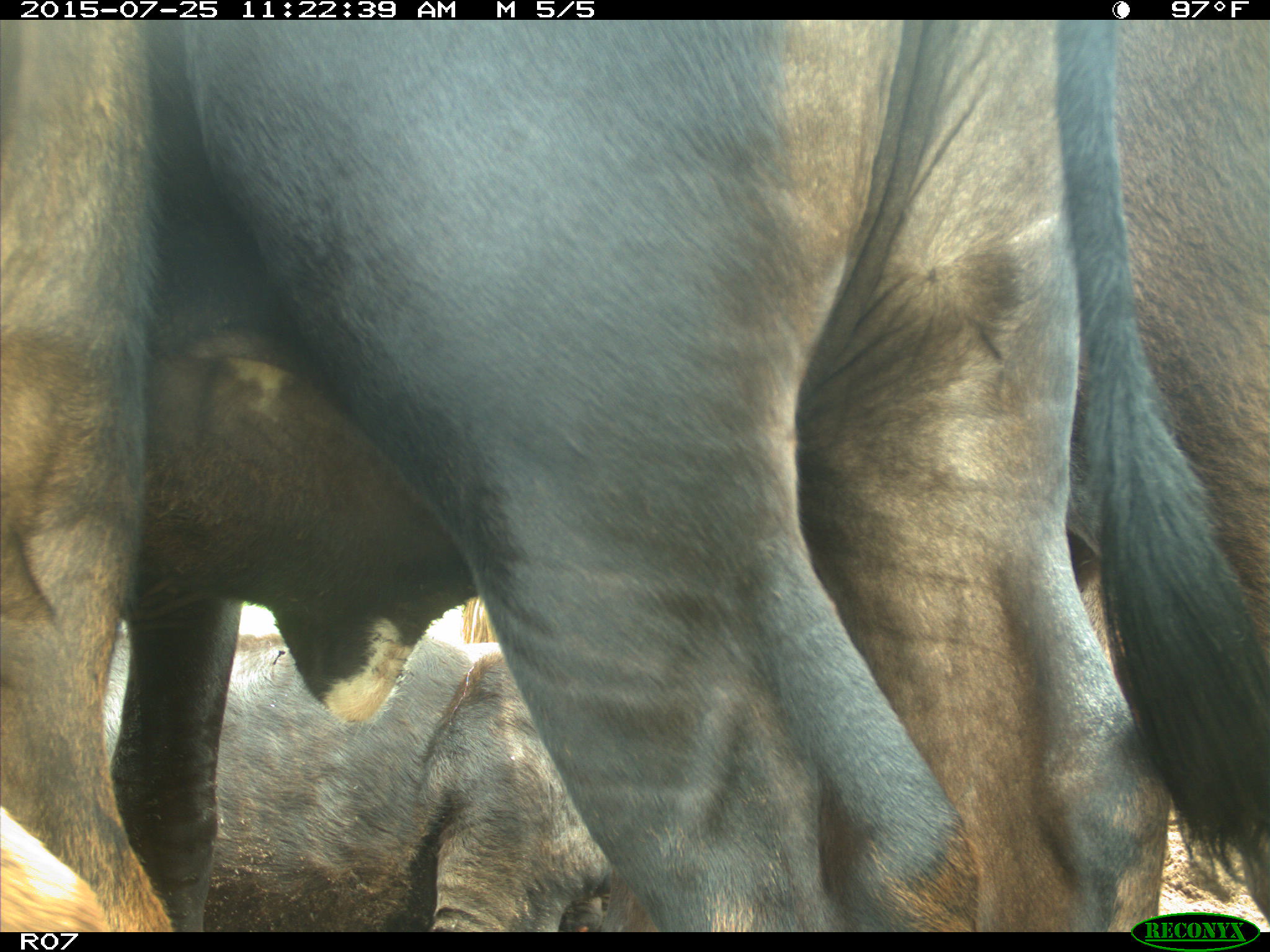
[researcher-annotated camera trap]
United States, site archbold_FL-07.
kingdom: Animalia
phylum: Chordata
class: Mammalia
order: Artiodactyla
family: Bovidae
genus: Bos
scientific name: Bos taurus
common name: domestic cow